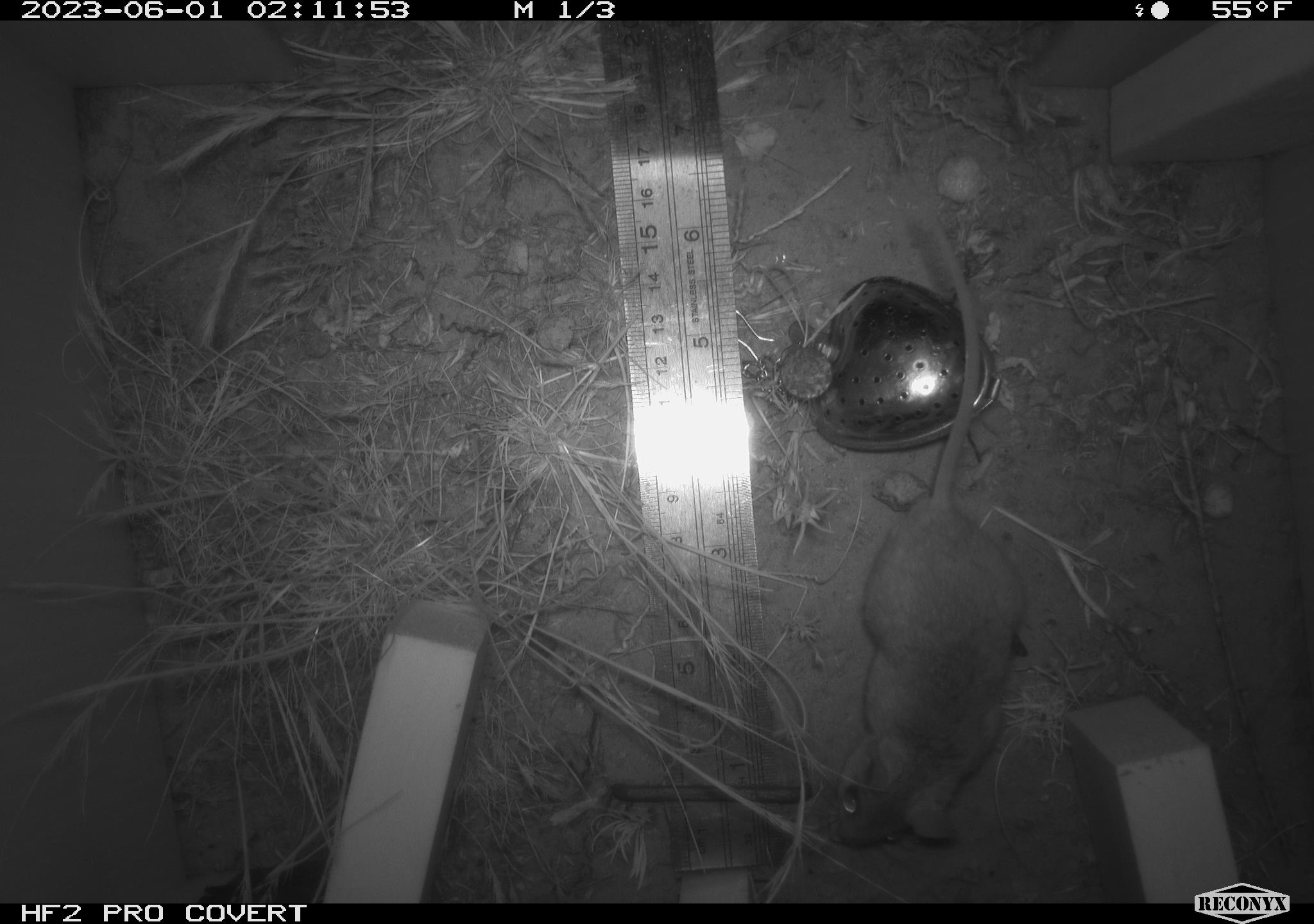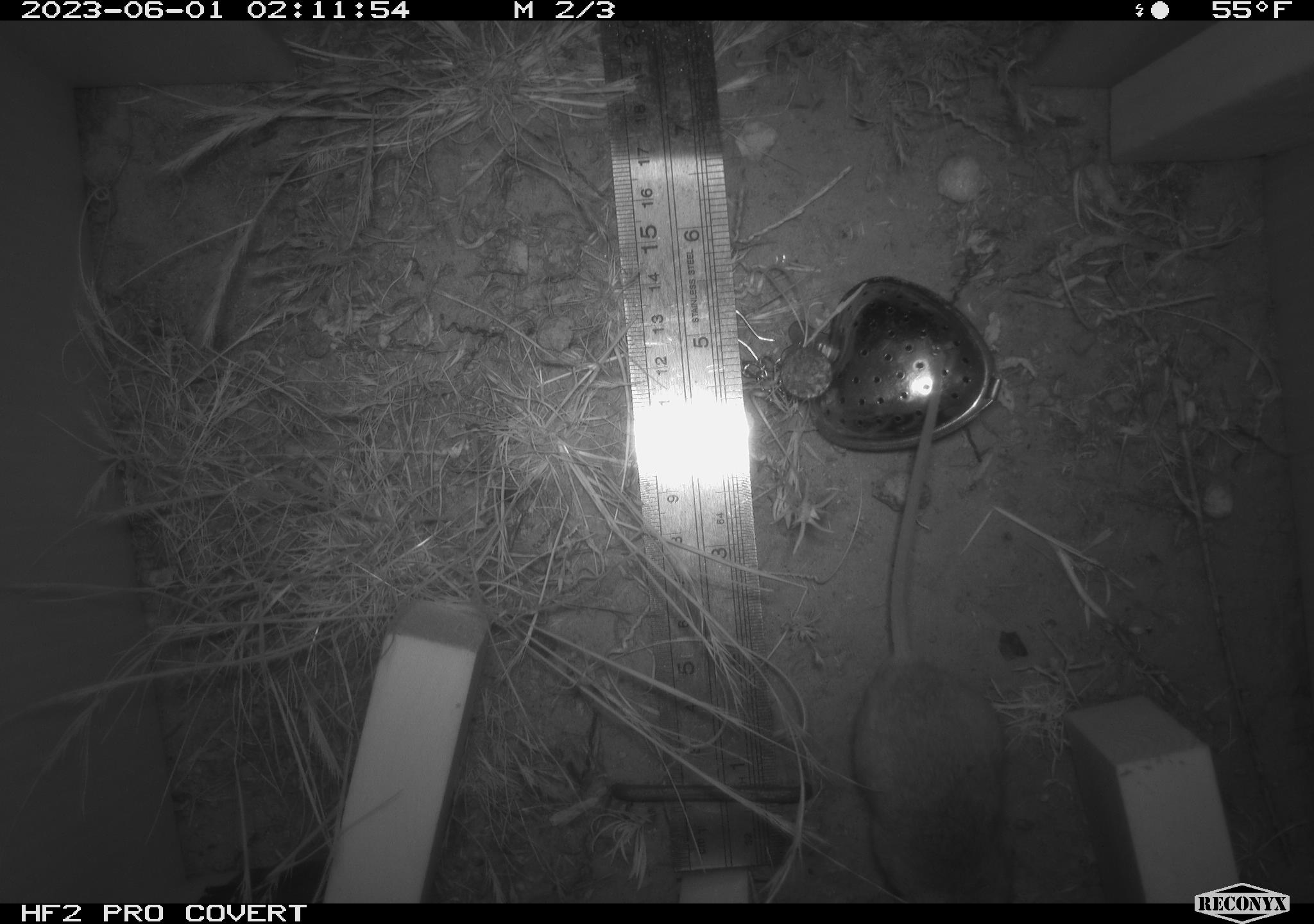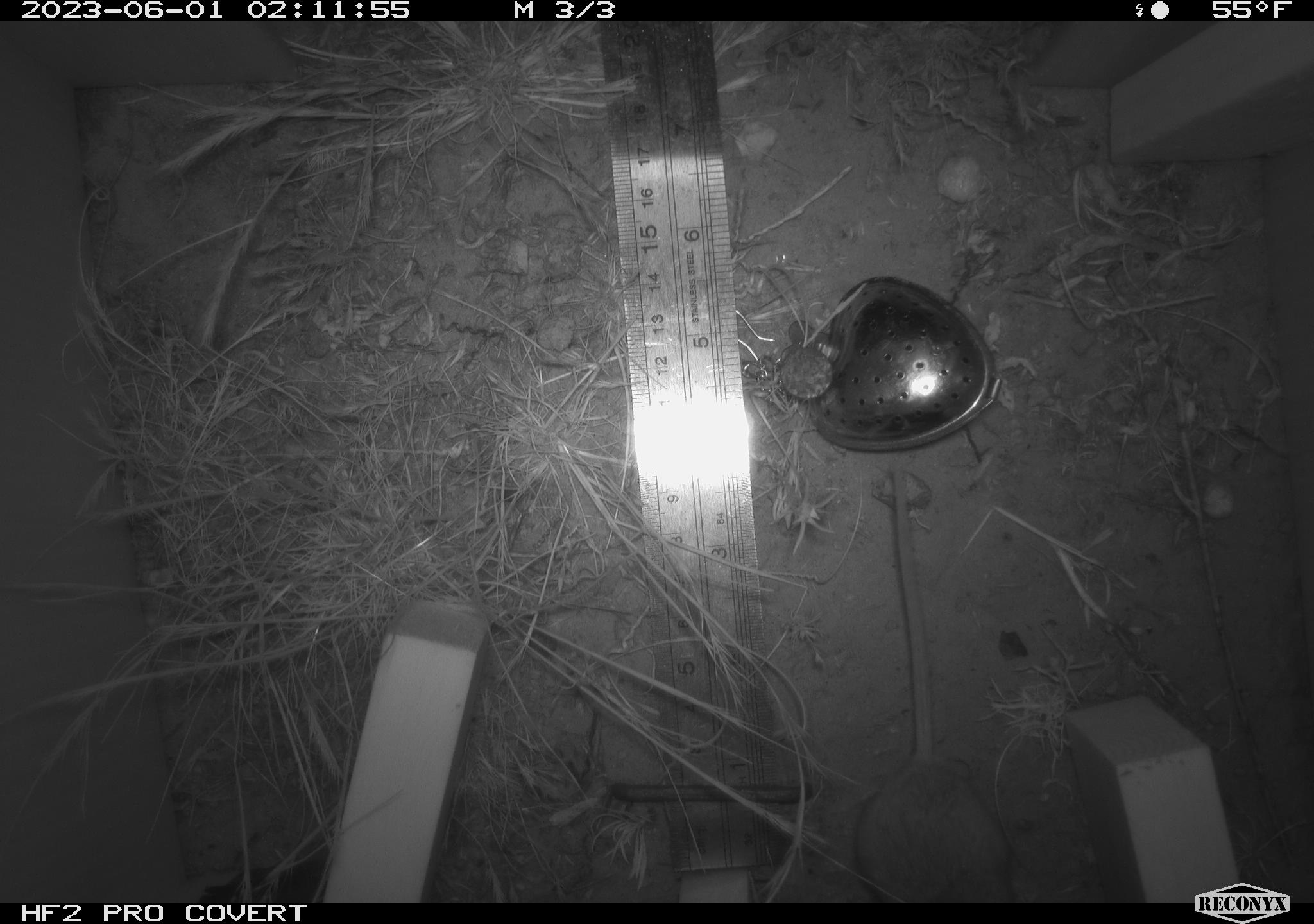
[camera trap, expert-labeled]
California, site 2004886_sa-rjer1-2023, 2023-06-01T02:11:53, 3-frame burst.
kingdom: Animalia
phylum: Chordata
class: Mammalia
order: Rodentia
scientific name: Rodentia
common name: mouse species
Mouse species (Rodentia).